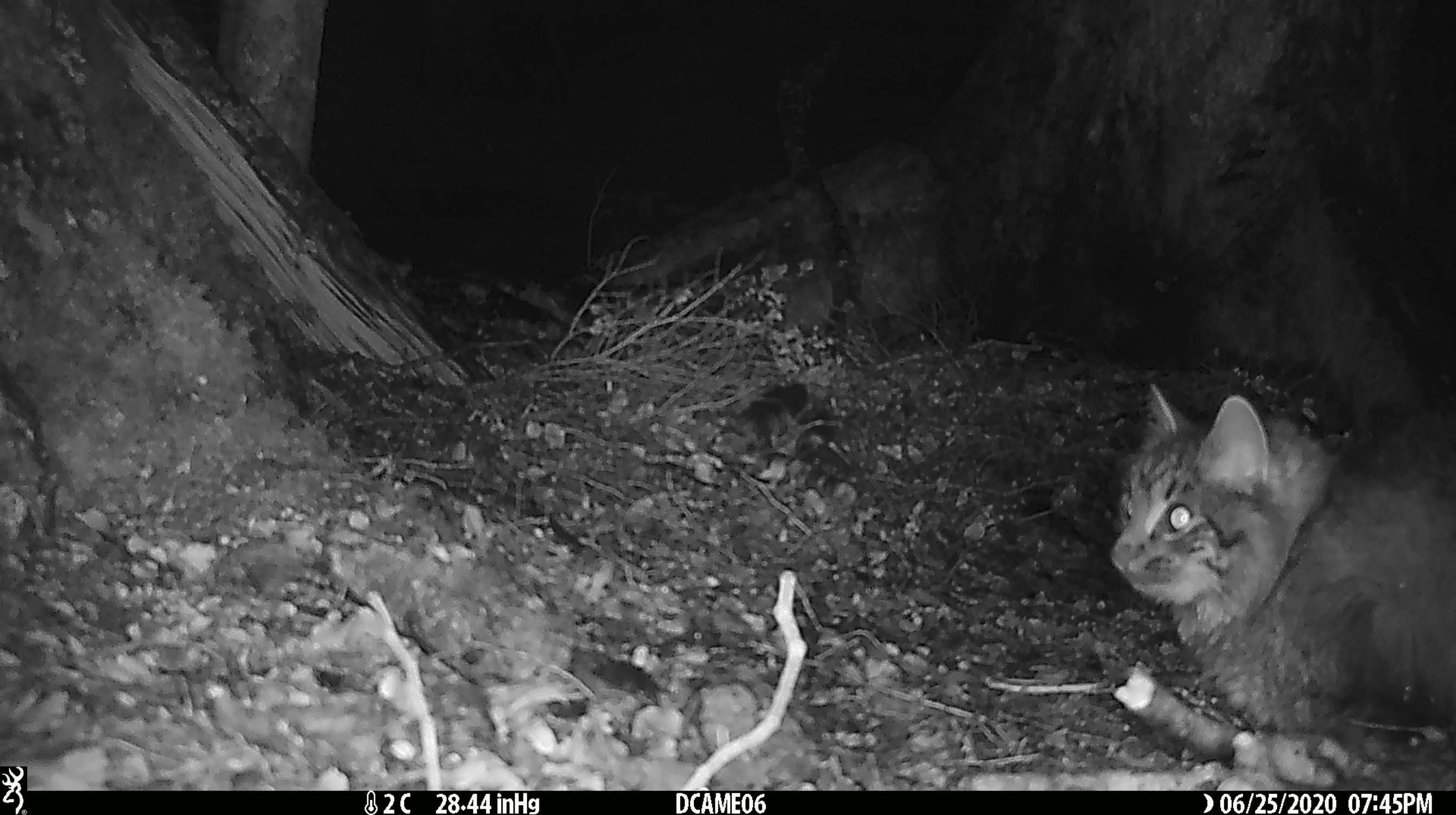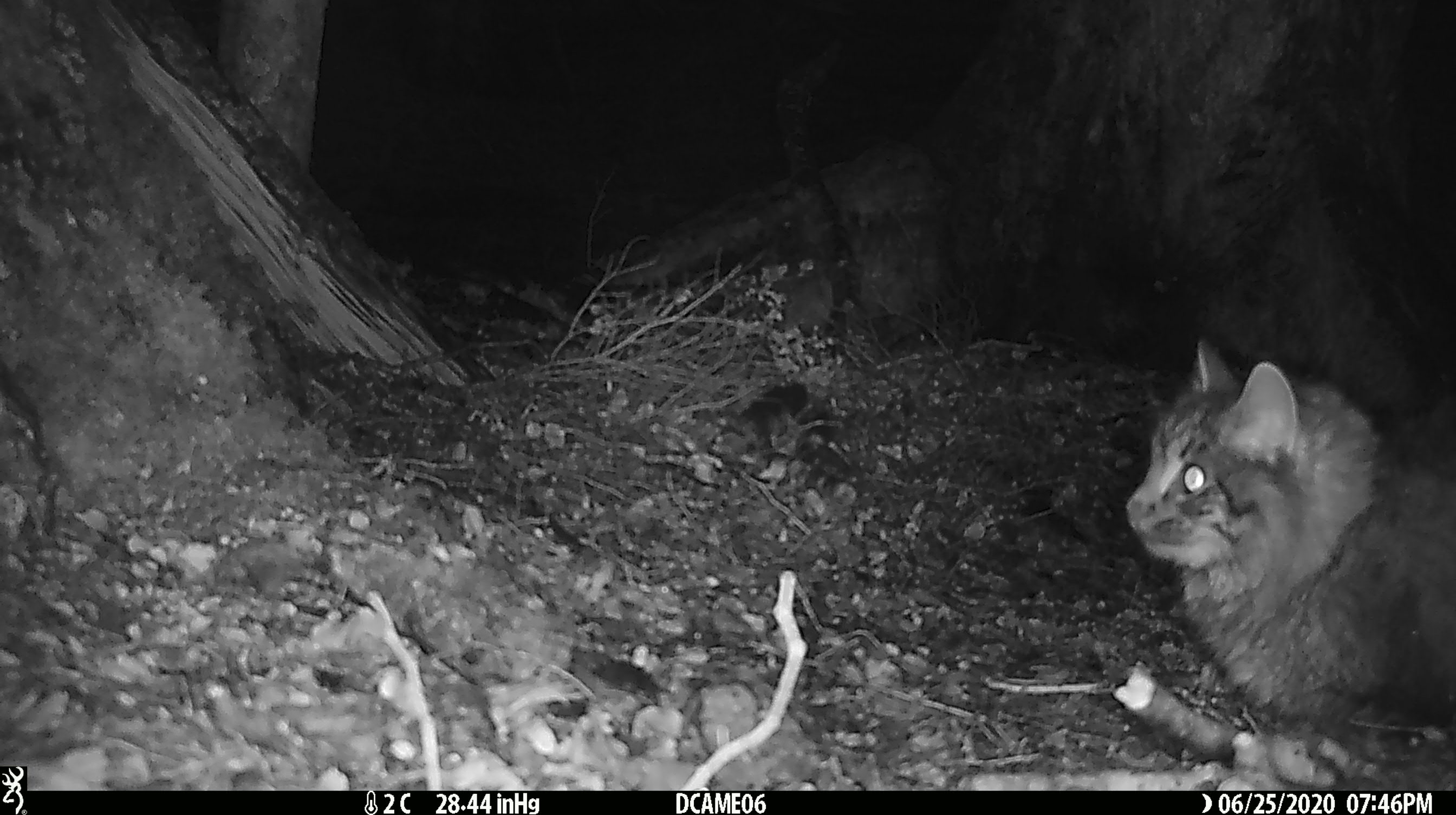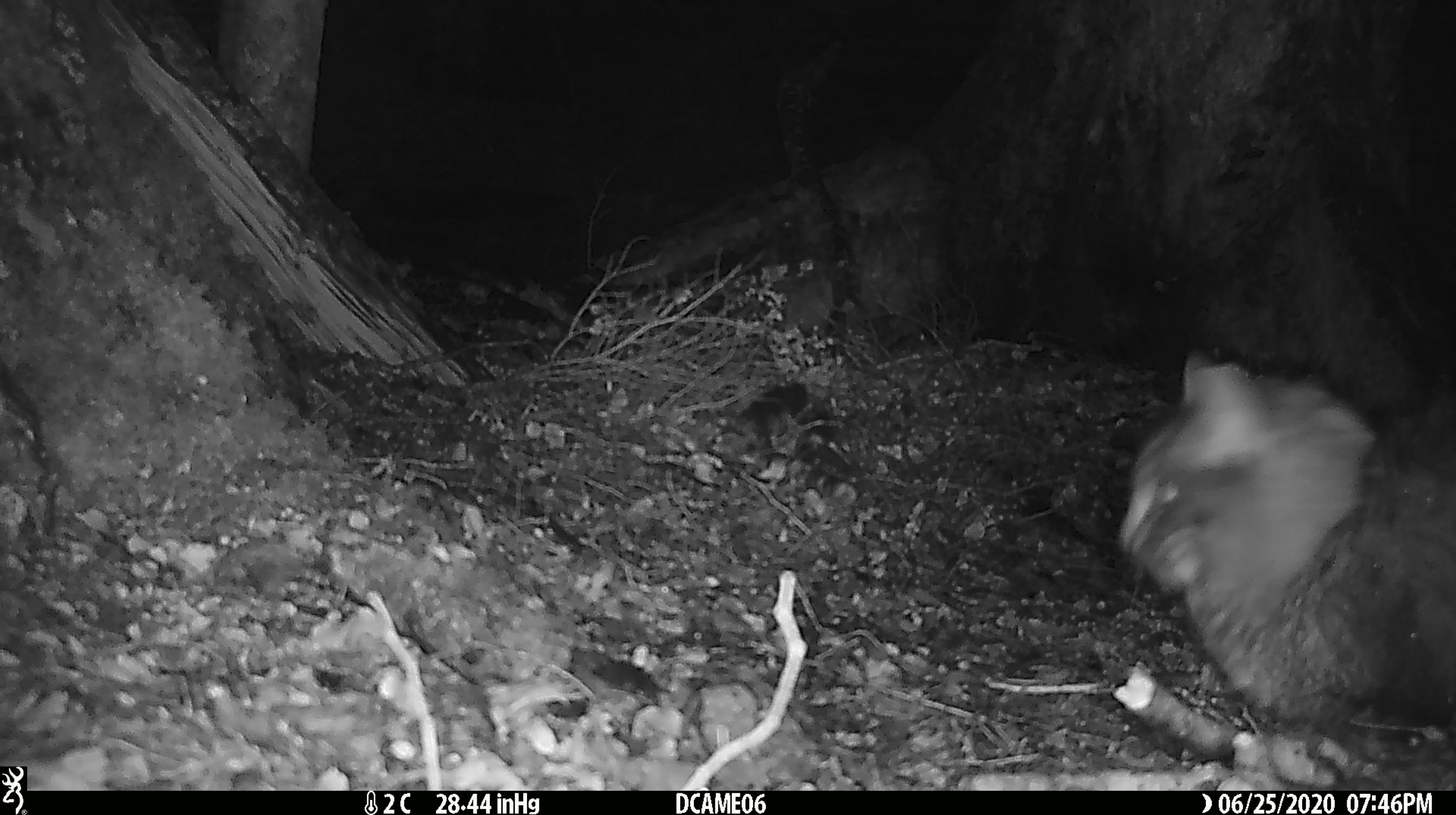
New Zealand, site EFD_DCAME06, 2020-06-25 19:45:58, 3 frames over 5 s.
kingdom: Animalia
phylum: Chordata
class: Mammalia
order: Carnivora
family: Felidae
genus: Felis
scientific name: Felis catus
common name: domestic cat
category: cat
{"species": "cat (domestic cat) (Felis catus)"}